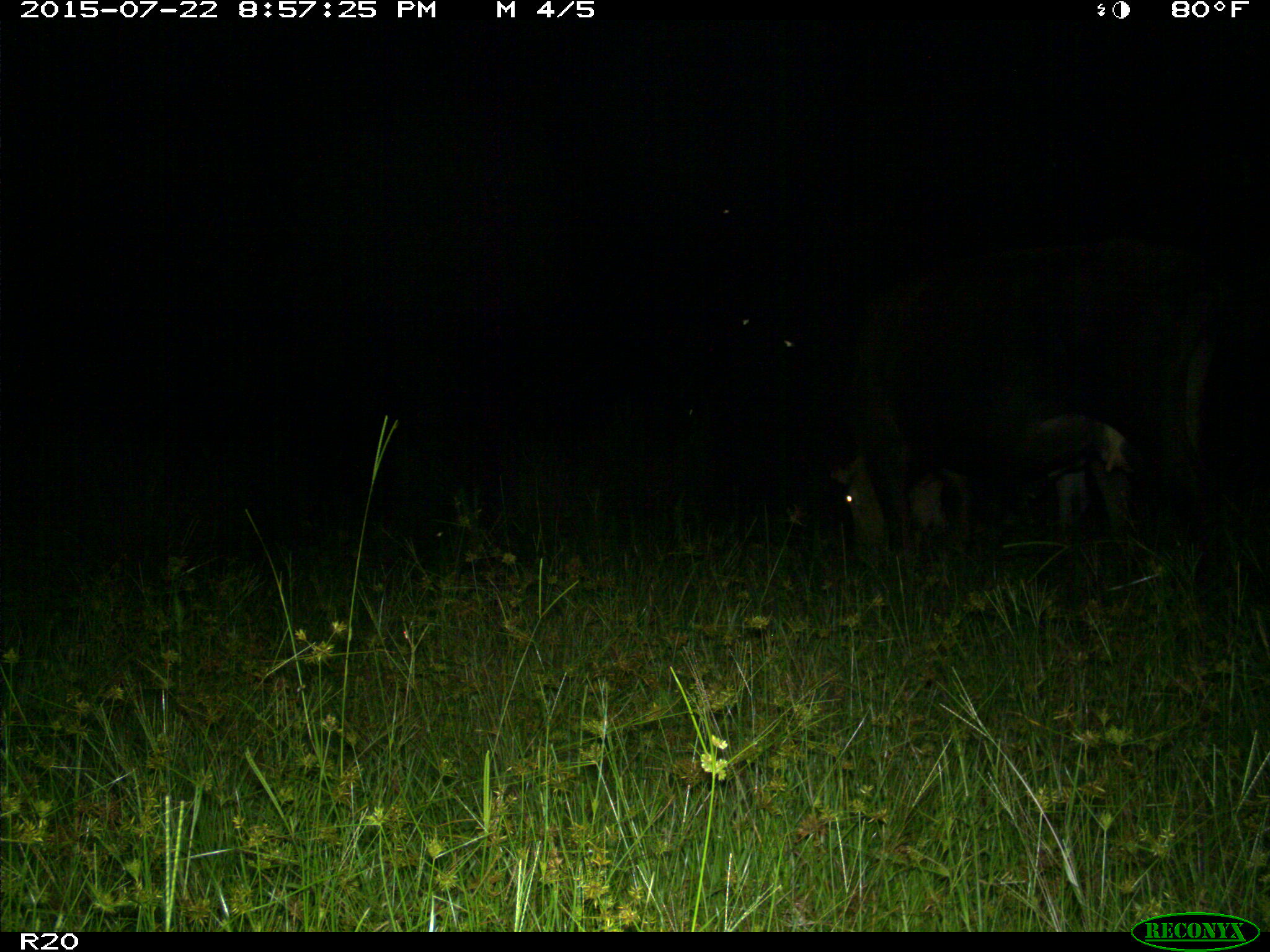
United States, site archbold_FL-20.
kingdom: Animalia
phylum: Chordata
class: Mammalia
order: Artiodactyla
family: Bovidae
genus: Bos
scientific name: Bos taurus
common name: domestic cow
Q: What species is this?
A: Bos taurus (domestic cow).